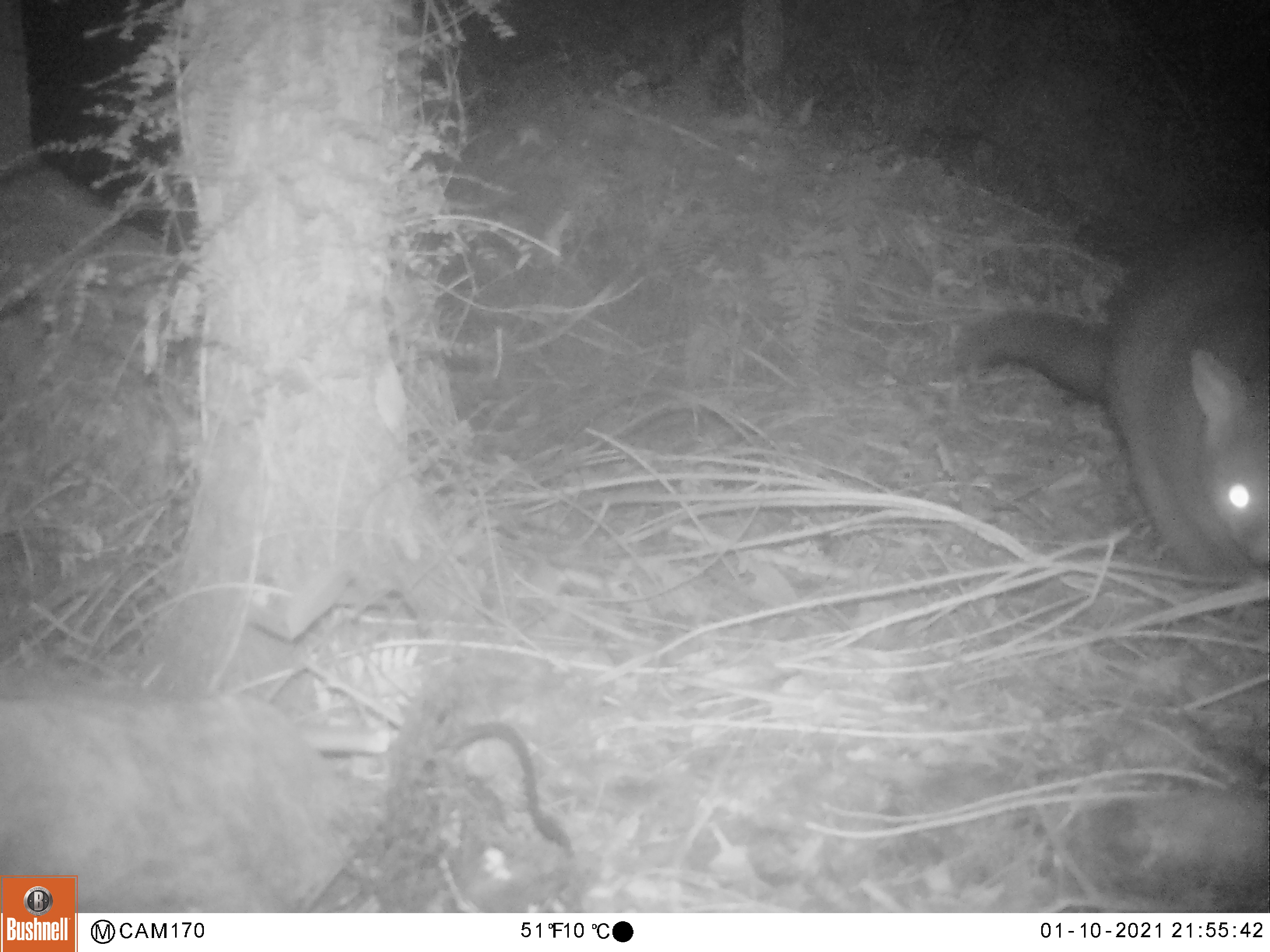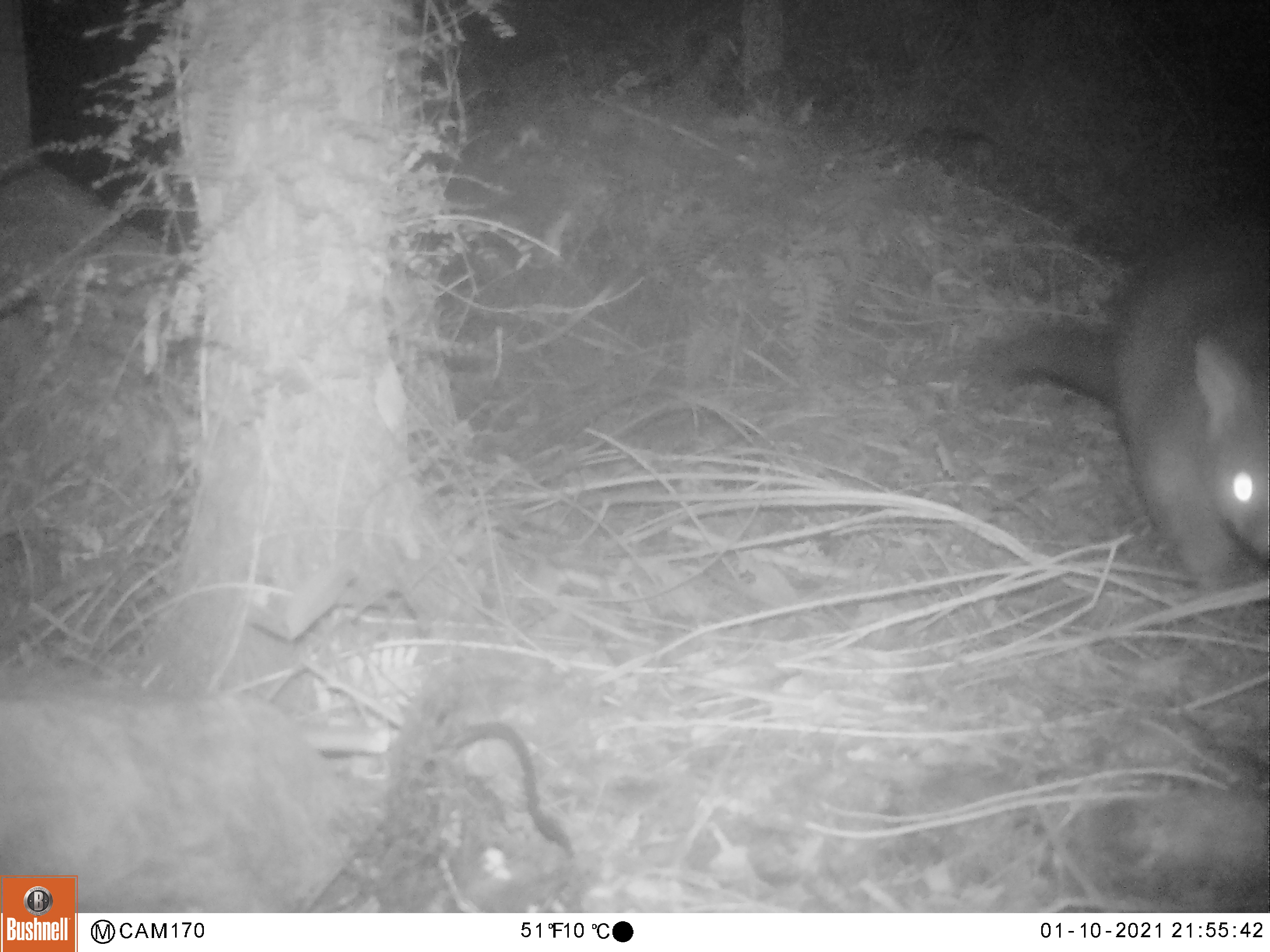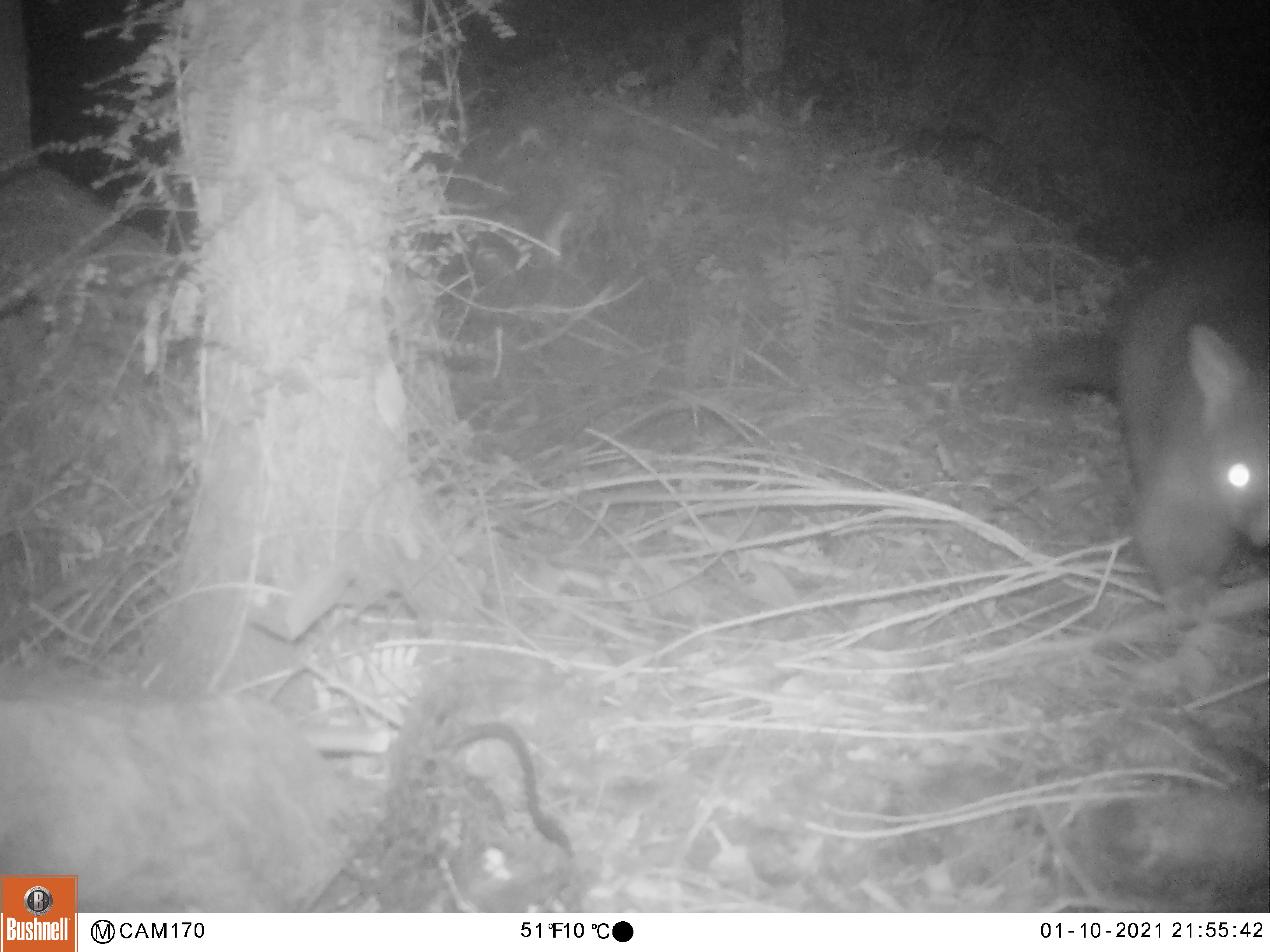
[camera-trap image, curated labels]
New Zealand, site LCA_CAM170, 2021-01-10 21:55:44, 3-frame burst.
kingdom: Animalia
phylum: Chordata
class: Mammalia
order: Diprotodontia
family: Phalangeridae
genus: Trichosurus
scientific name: Trichosurus vulpecula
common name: common brushtail possum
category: possum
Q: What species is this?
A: Possum (common brushtail possum) (Trichosurus vulpecula).